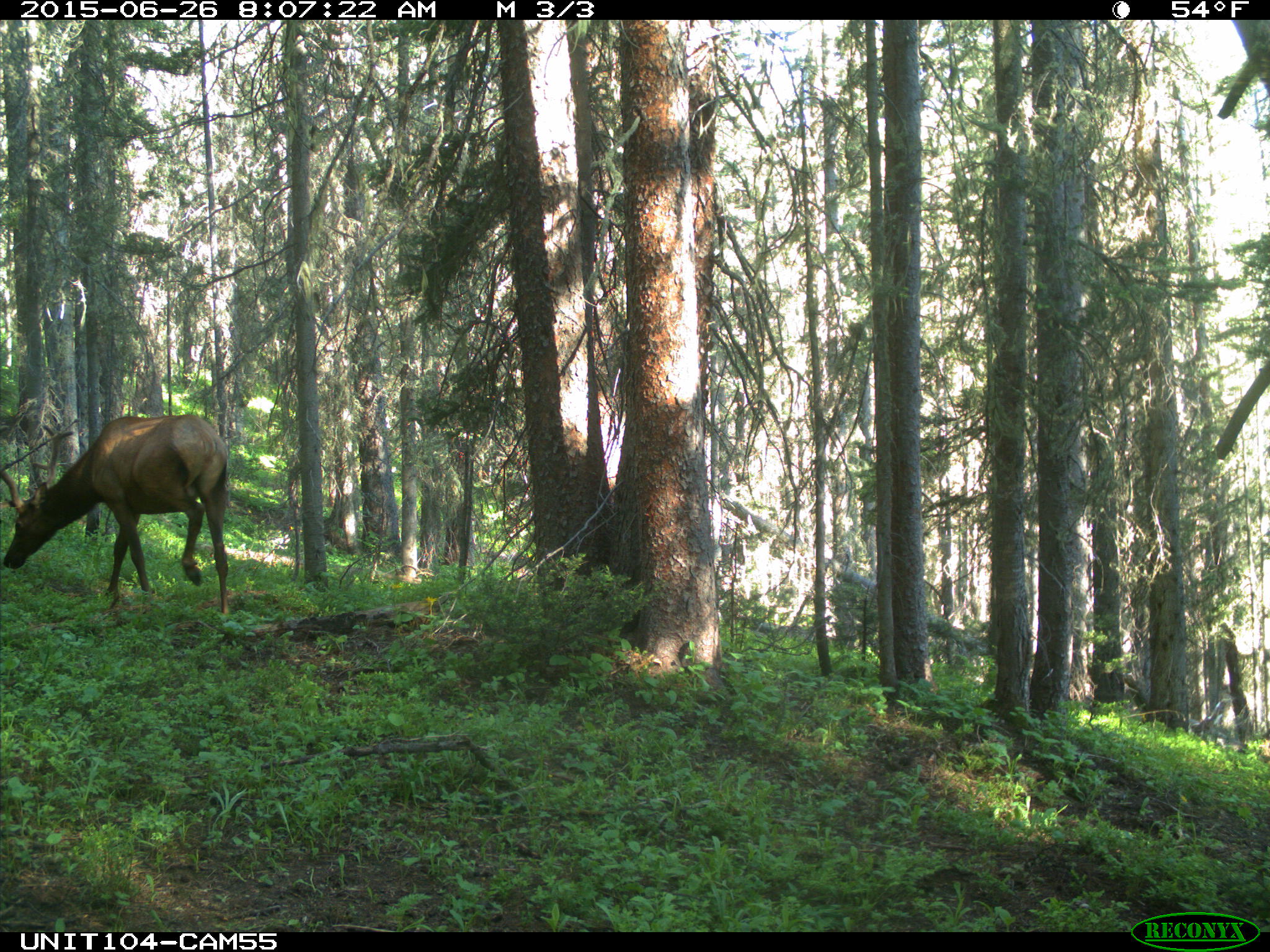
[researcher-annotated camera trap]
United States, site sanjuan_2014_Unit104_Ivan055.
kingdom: Animalia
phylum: Chordata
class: Mammalia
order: Artiodactyla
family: Cervidae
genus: Cervus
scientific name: Cervus elaphus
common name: red deer